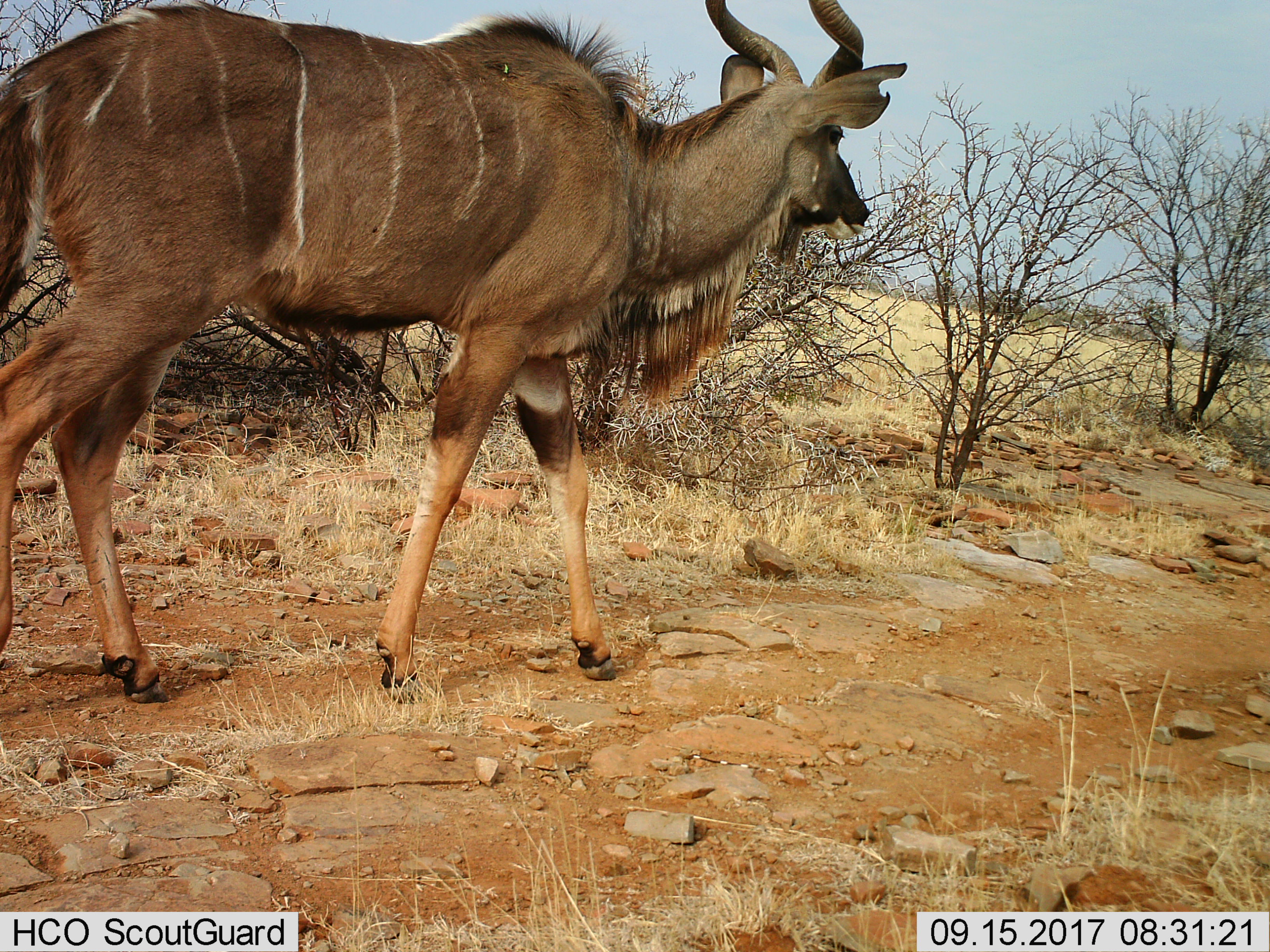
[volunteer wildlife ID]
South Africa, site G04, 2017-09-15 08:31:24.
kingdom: Animalia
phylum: Chordata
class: Mammalia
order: Artiodactyla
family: Bovidae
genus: Tragelaphus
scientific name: Tragelaphus strepsiceros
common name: greater kudu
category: kudu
Kudu (greater kudu) (Tragelaphus strepsiceros), count 1. Behavior (volunteer vote fractions): standing 0%, resting 0%, moving 100%, interacting 0%. Young present (vote fraction): 0%. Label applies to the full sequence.